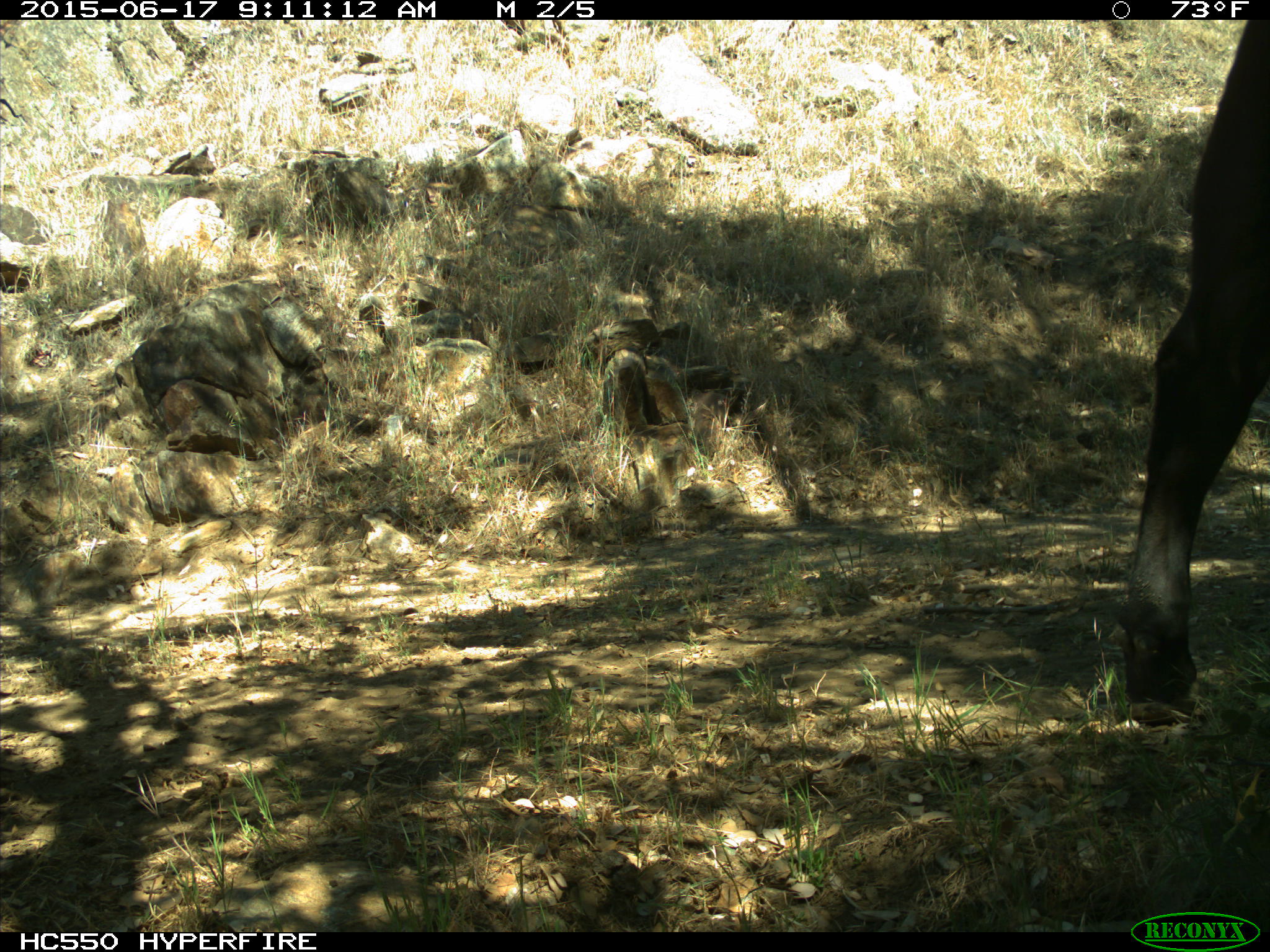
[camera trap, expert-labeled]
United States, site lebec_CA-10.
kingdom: Animalia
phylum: Chordata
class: Mammalia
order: Artiodactyla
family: Bovidae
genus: Bos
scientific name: Bos taurus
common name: domestic cow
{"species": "Bos taurus (domestic cow)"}